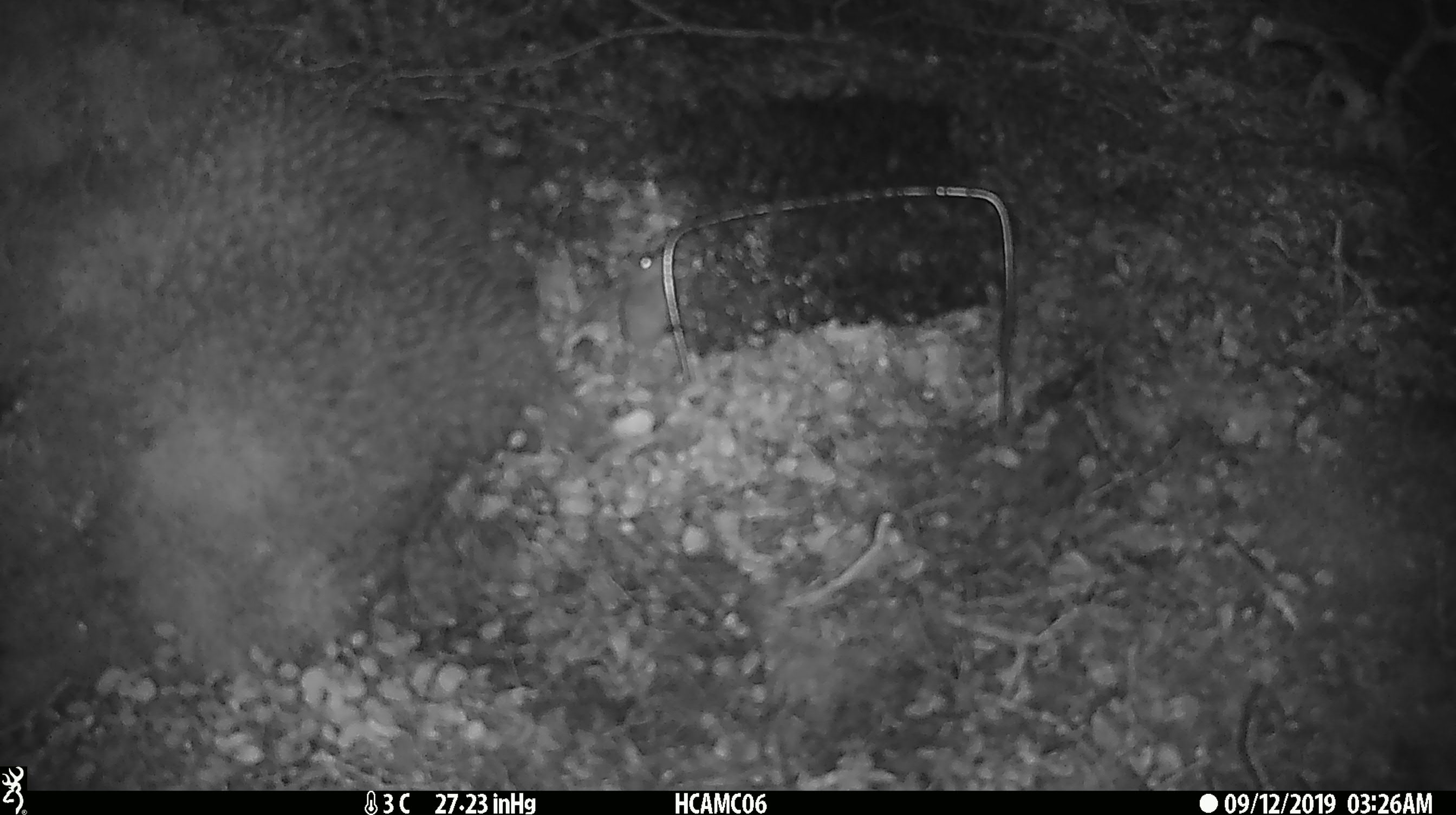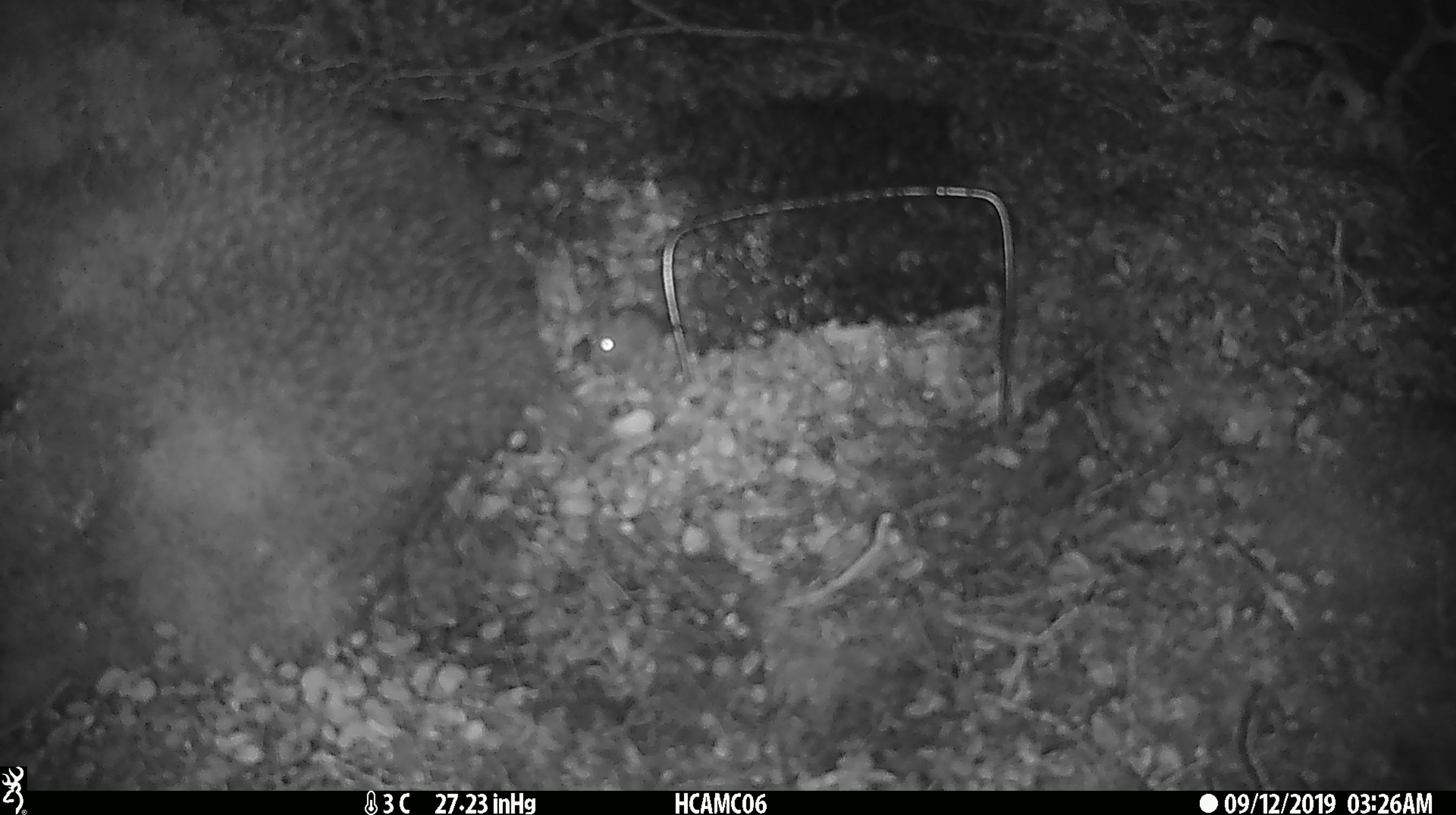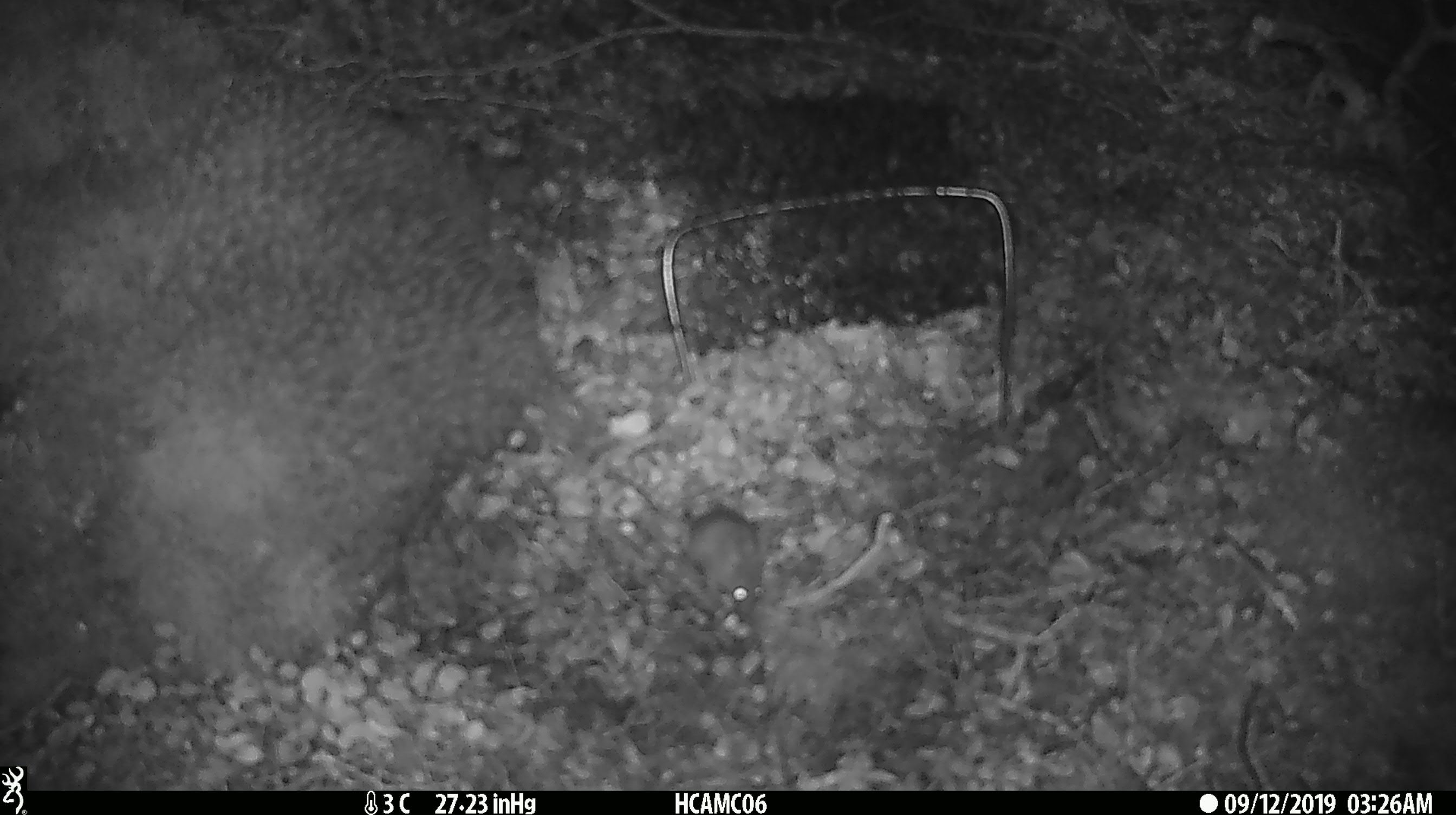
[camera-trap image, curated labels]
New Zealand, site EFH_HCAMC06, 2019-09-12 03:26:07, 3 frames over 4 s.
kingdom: Animalia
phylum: Chordata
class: Mammalia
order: Rodentia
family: Muridae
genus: Mus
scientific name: Mus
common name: mouse